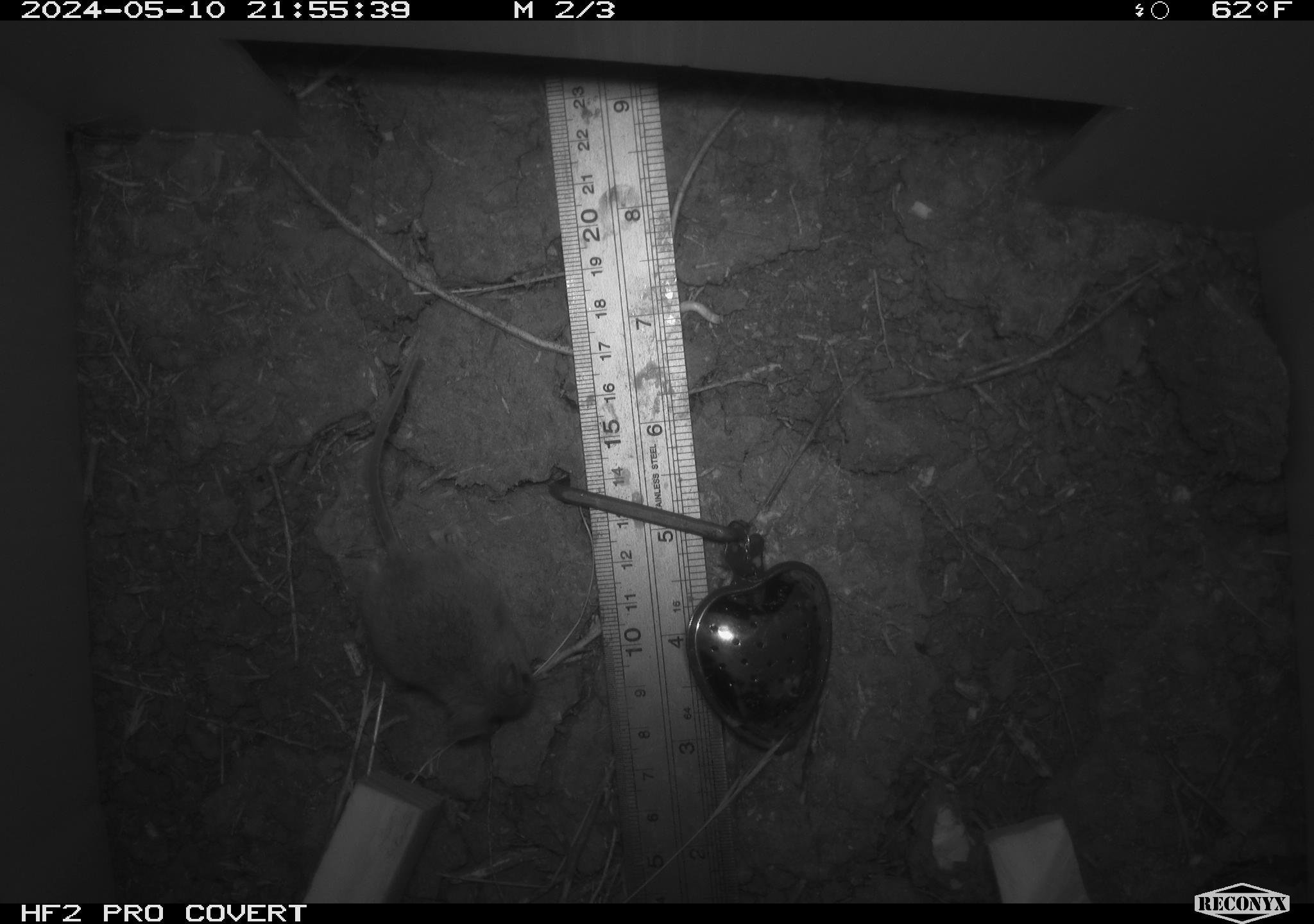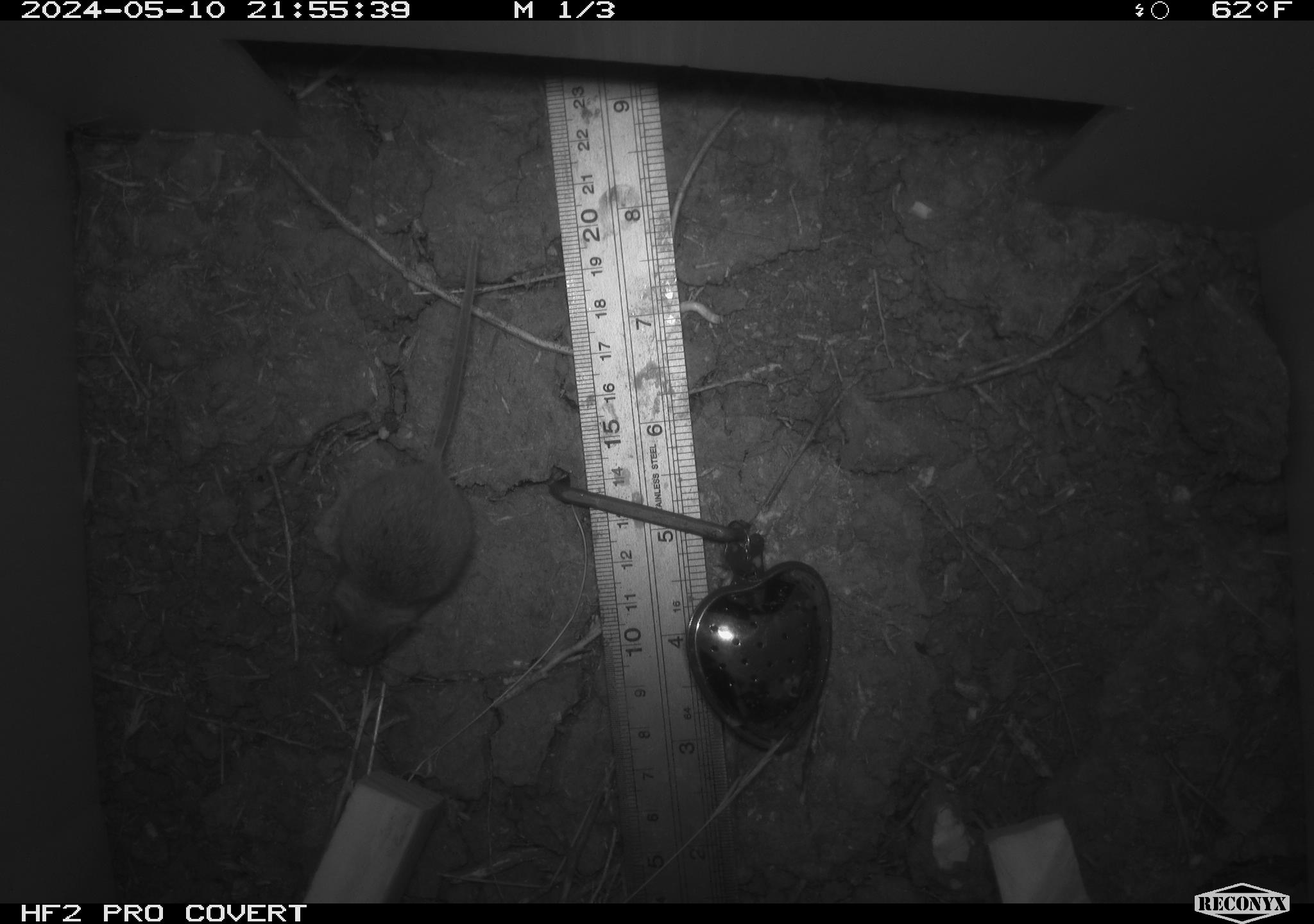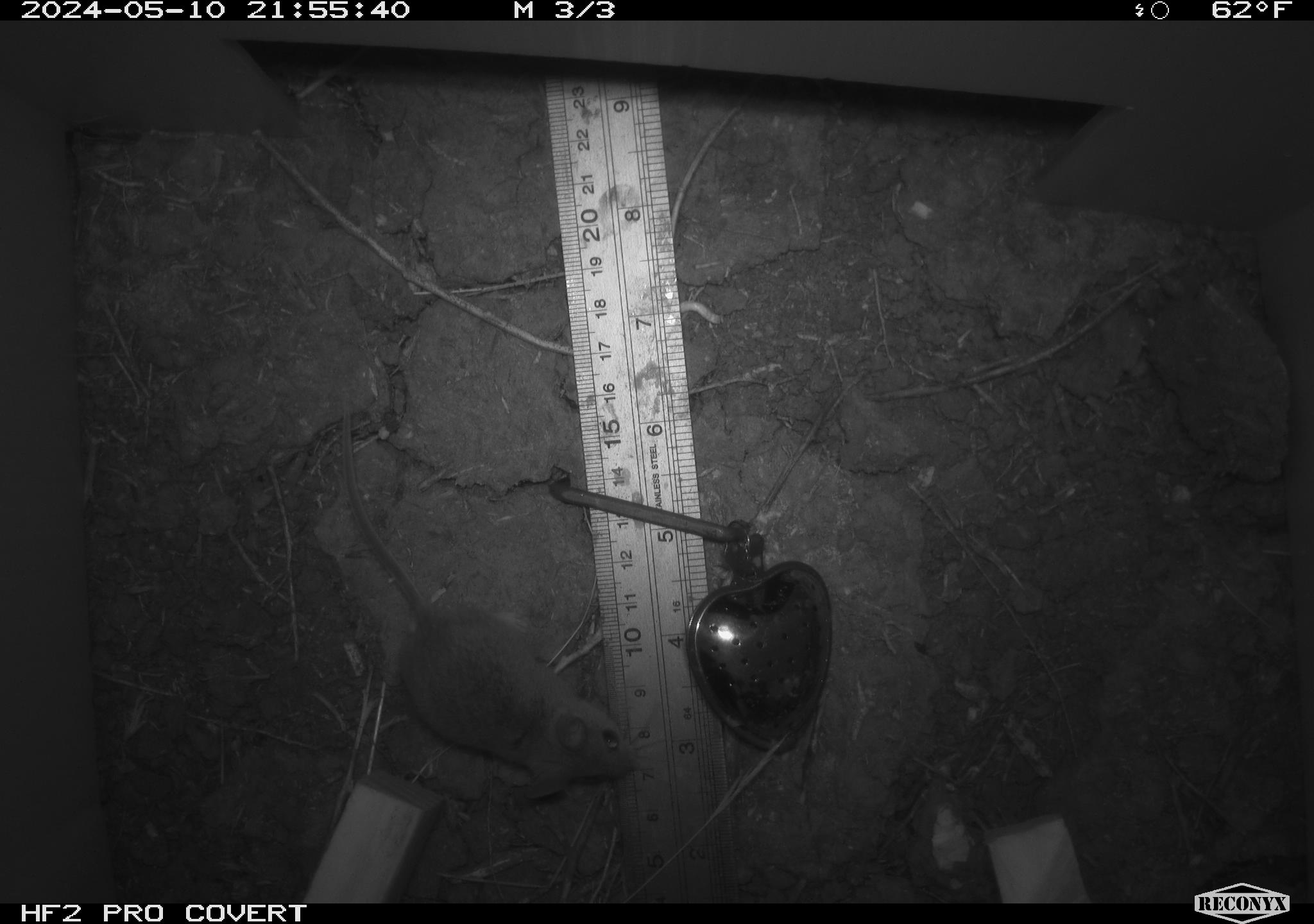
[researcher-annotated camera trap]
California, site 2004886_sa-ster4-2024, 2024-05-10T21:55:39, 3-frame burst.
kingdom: Animalia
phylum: Chordata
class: Mammalia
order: Rodentia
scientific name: Rodentia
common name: mouse species